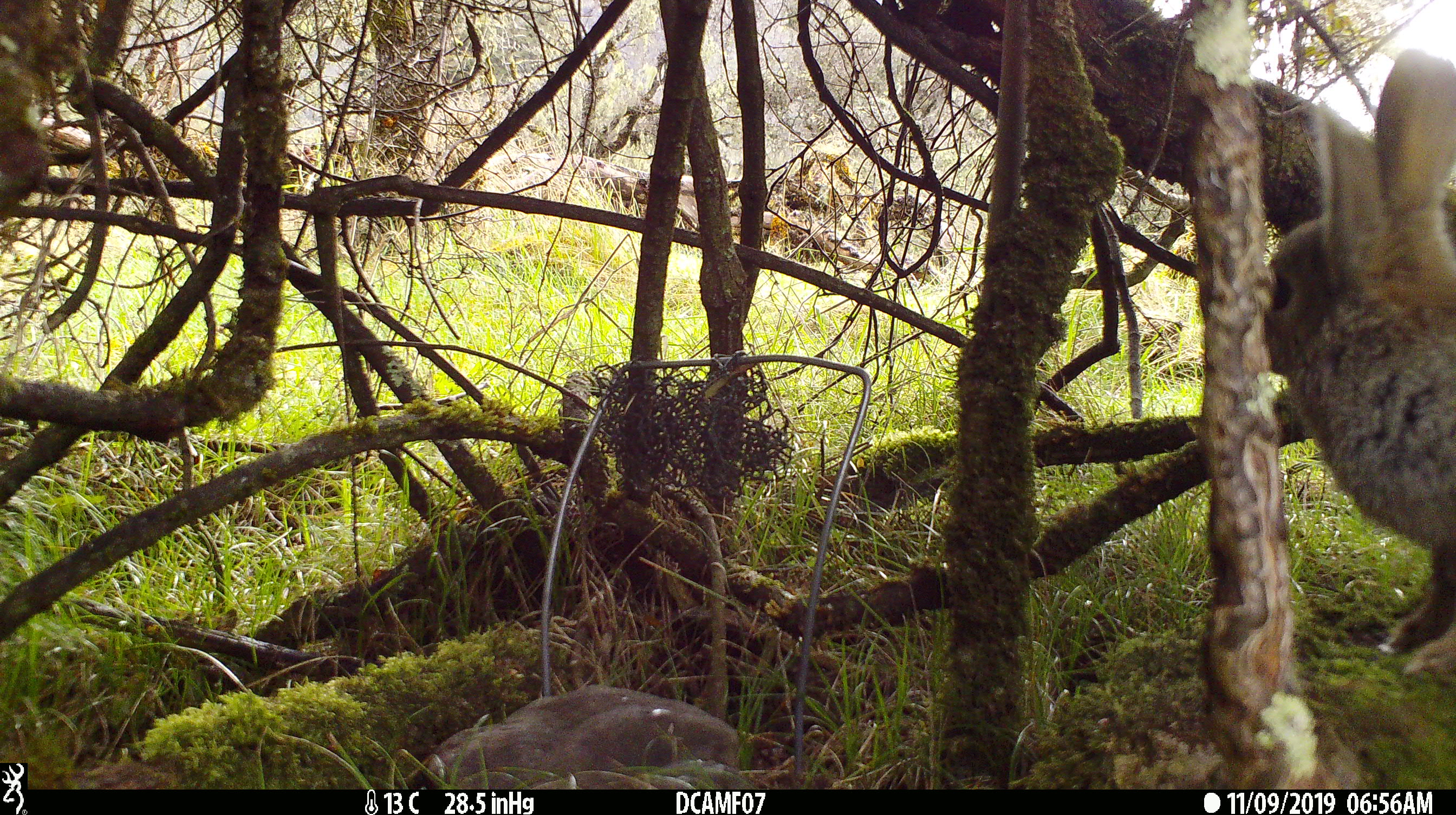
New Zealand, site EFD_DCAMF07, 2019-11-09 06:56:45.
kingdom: Animalia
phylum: Chordata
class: Mammalia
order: Lagomorpha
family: Leporidae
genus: Oryctolagus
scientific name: Oryctolagus cuniculus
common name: european rabbit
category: rabbit